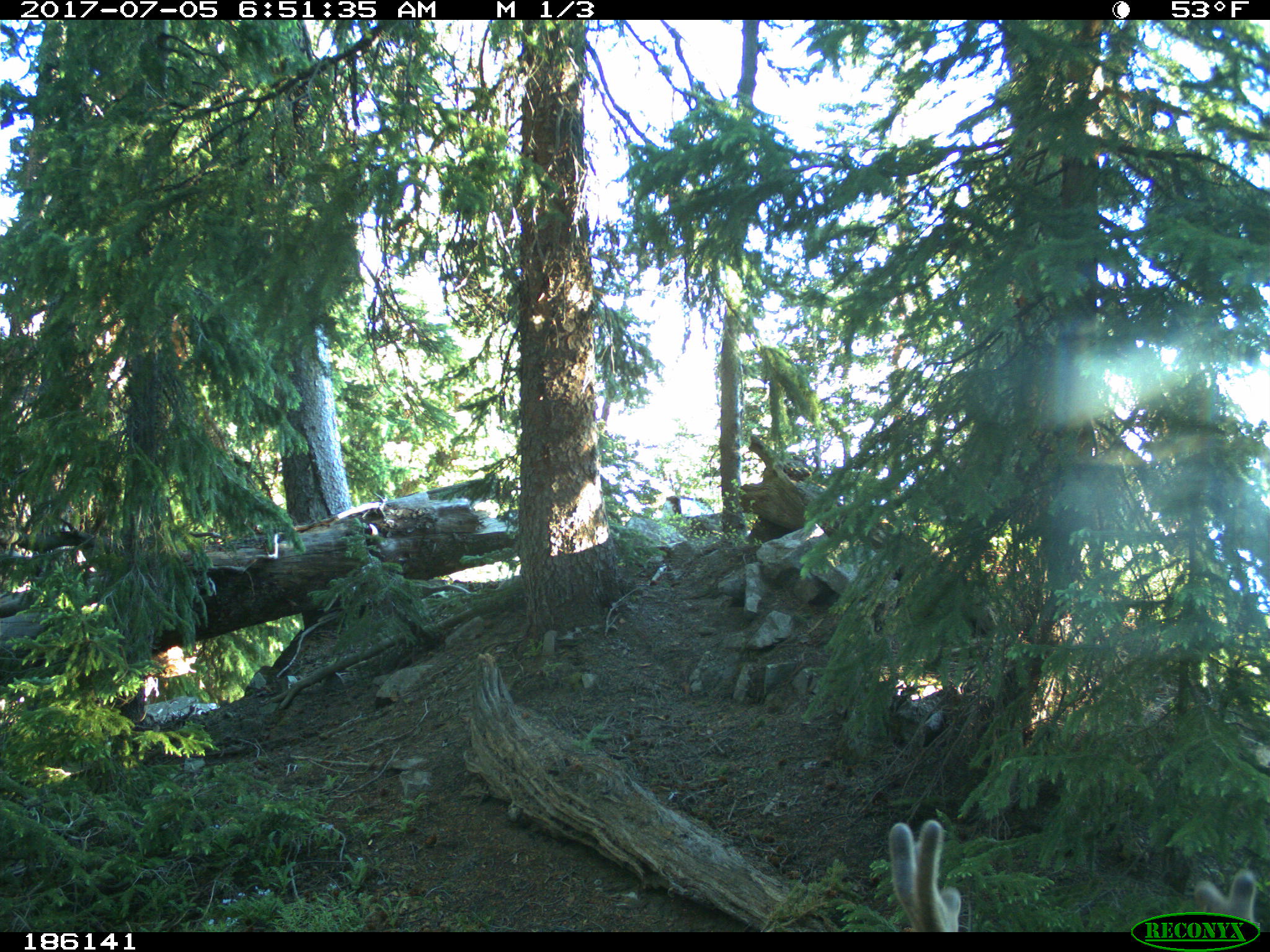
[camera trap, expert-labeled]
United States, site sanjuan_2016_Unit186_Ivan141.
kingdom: Animalia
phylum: Chordata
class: Mammalia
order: Artiodactyla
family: Cervidae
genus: Odocoileus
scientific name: Odocoileus hemionus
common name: mule deer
Odocoileus hemionus (mule deer).